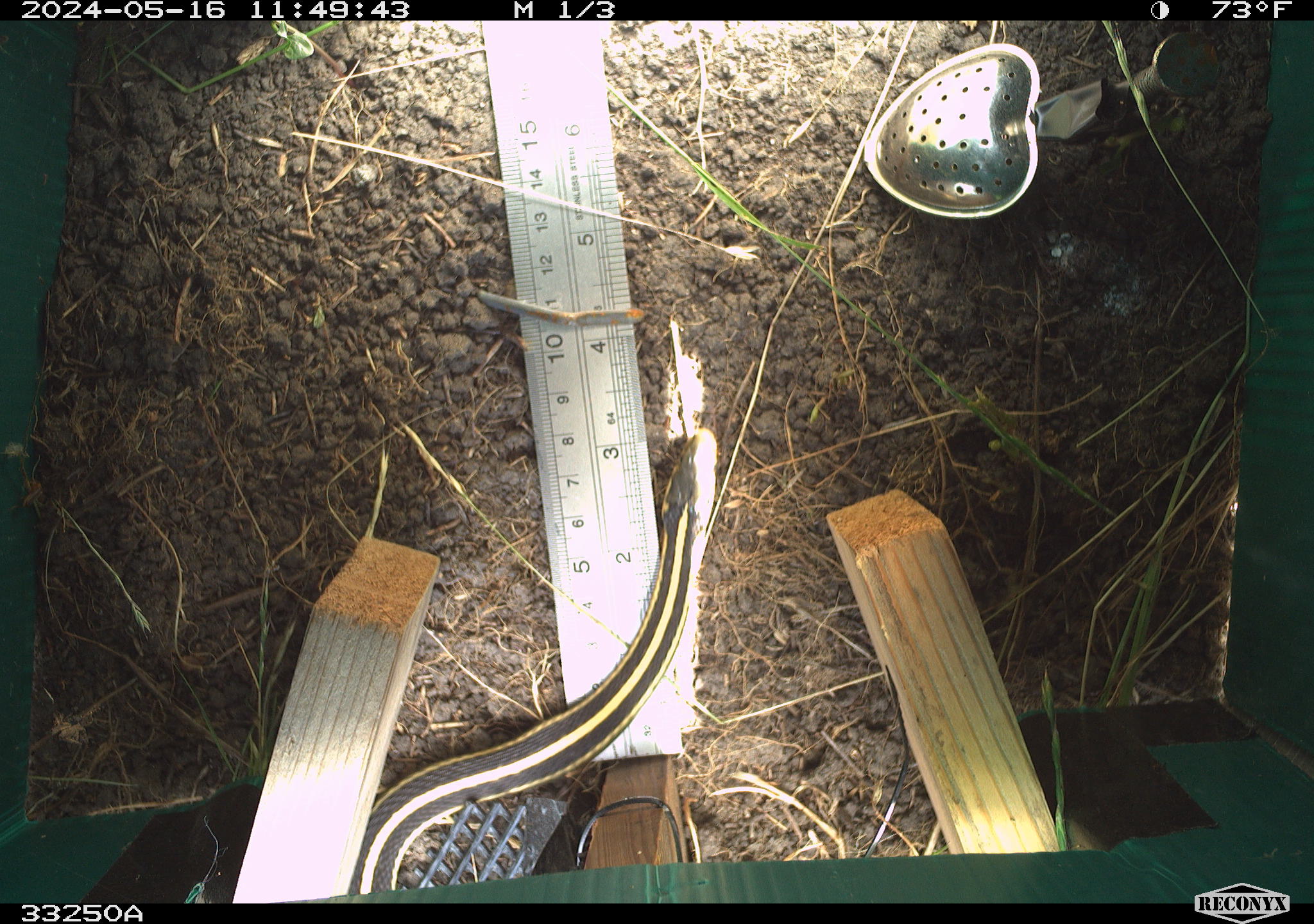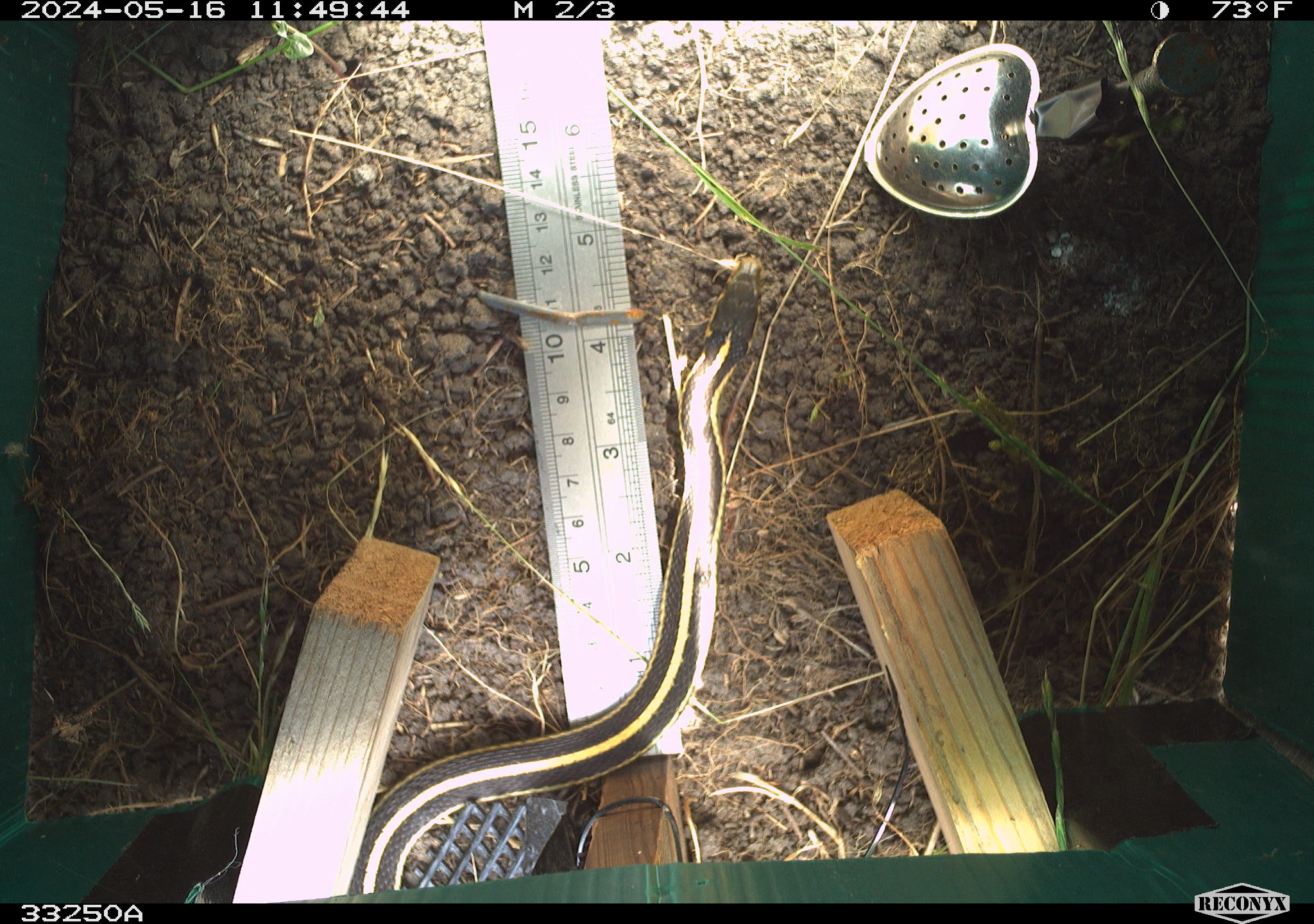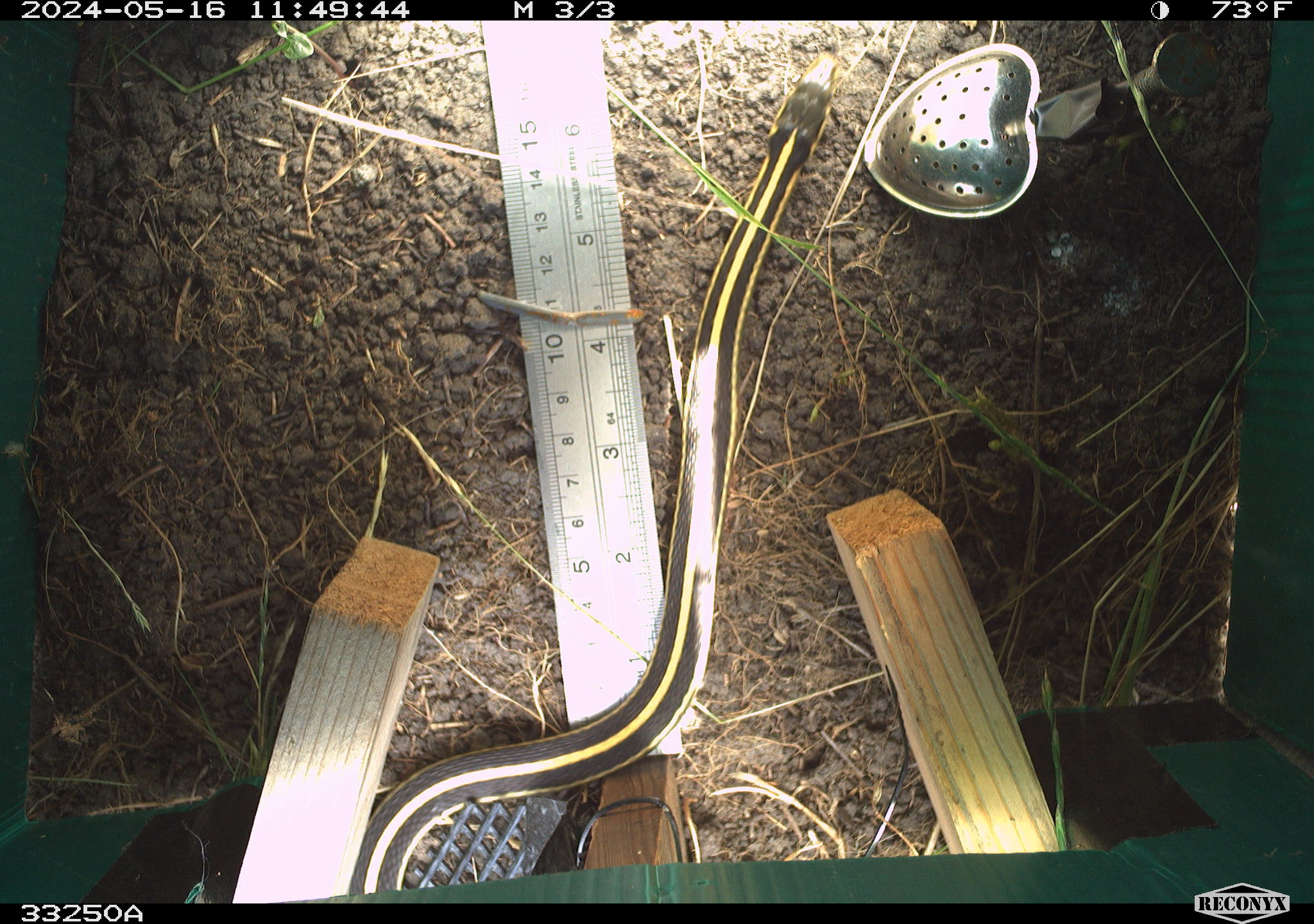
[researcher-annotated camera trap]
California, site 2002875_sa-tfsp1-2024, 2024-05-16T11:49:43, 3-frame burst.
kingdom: Animalia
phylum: Chordata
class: Reptilia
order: Squamata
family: Colubridae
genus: Thamnophis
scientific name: Thamnophis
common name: american gartersnakes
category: thamnophis species